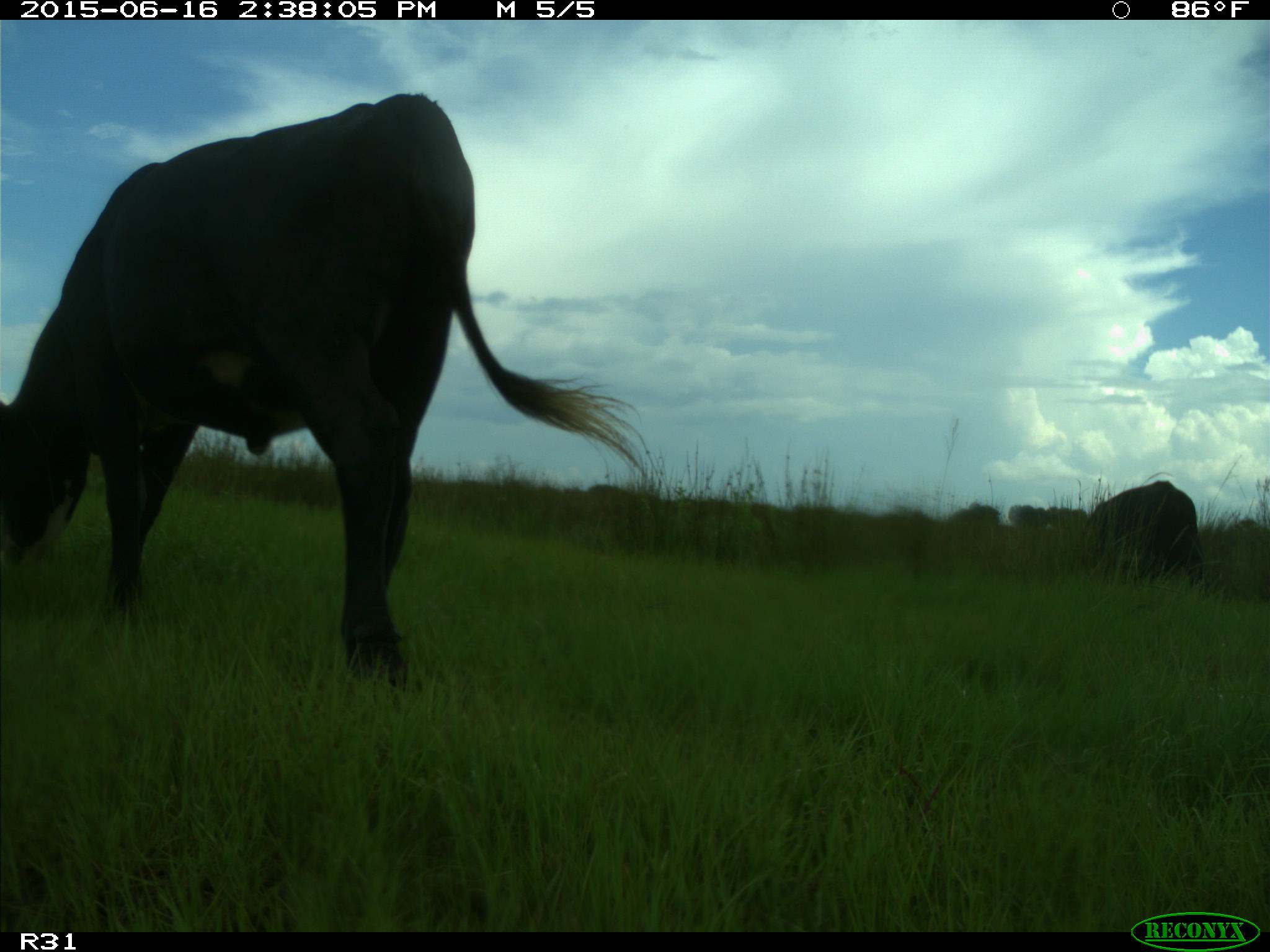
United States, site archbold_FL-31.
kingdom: Animalia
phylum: Chordata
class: Mammalia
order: Artiodactyla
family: Bovidae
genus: Bos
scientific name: Bos taurus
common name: domestic cow